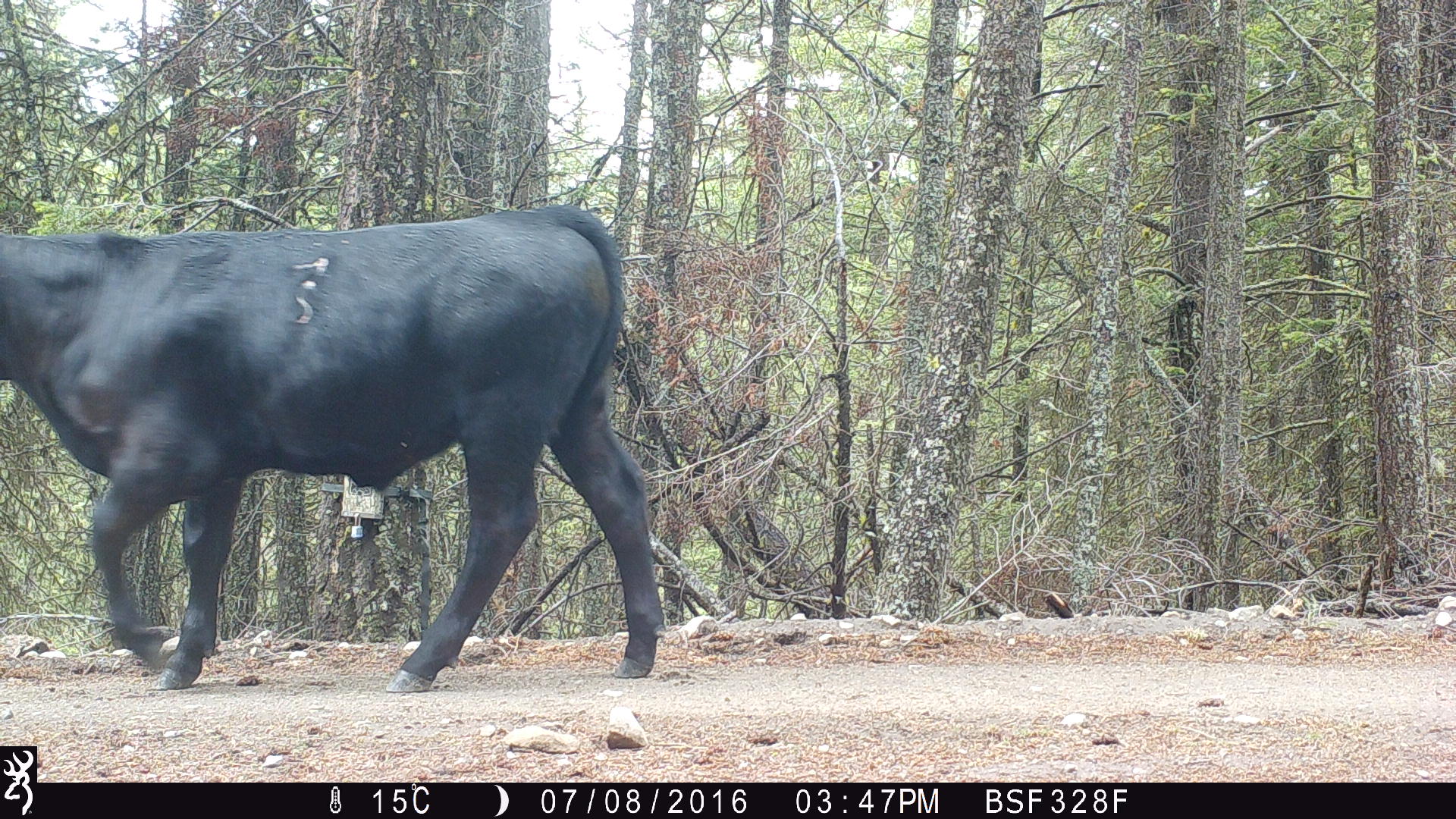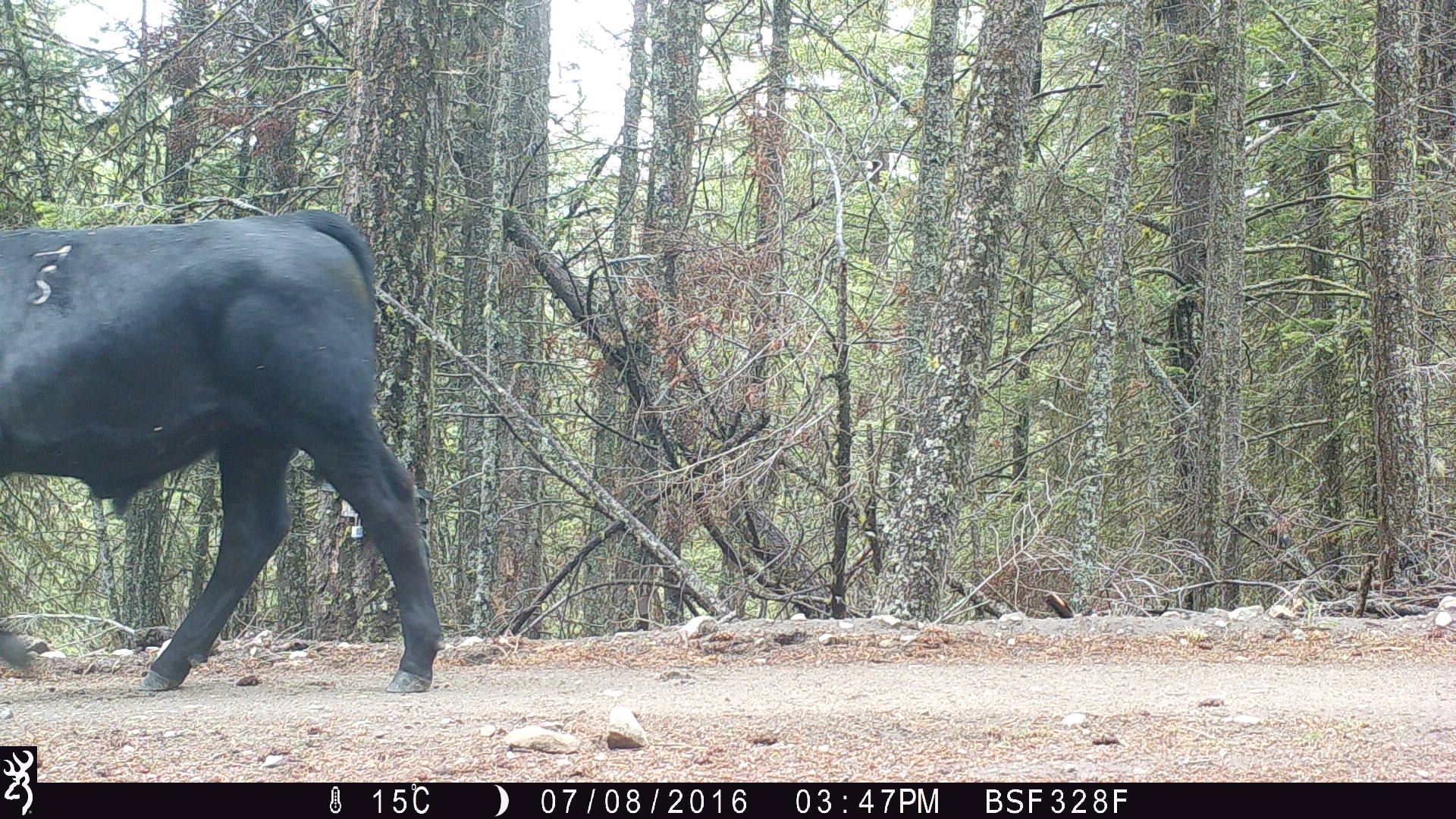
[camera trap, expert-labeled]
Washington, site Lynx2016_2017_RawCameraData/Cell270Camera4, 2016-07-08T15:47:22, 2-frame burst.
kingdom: Animalia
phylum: Chordata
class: Mammalia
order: Artiodactyla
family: Bovidae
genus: Bos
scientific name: Bos taurus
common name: domestic cattle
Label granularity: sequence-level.